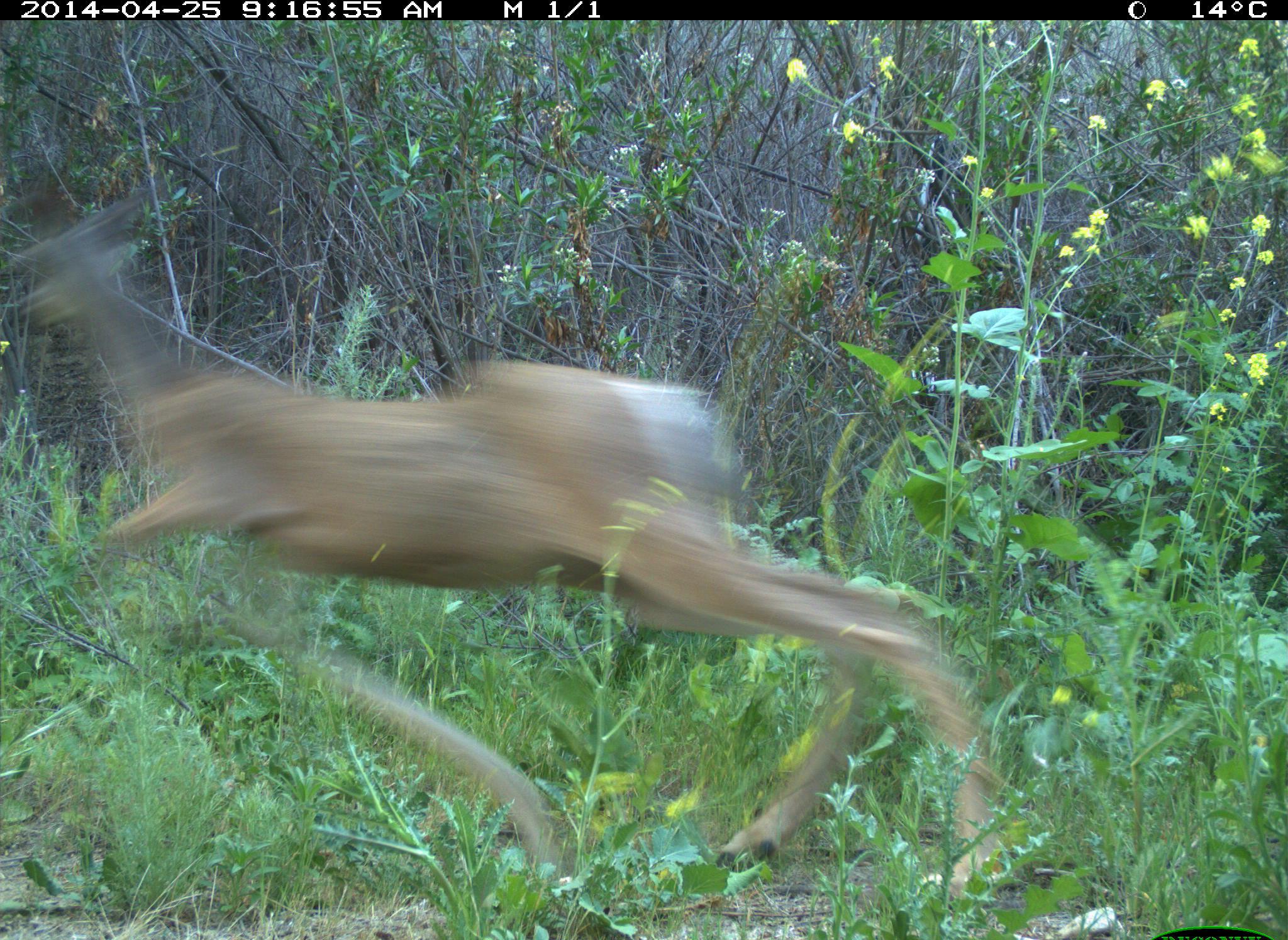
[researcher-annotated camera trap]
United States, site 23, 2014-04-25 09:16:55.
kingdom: Animalia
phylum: Chordata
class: Mammalia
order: Artiodactyla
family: Cervidae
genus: Odocoileus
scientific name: Odocoileus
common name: deer